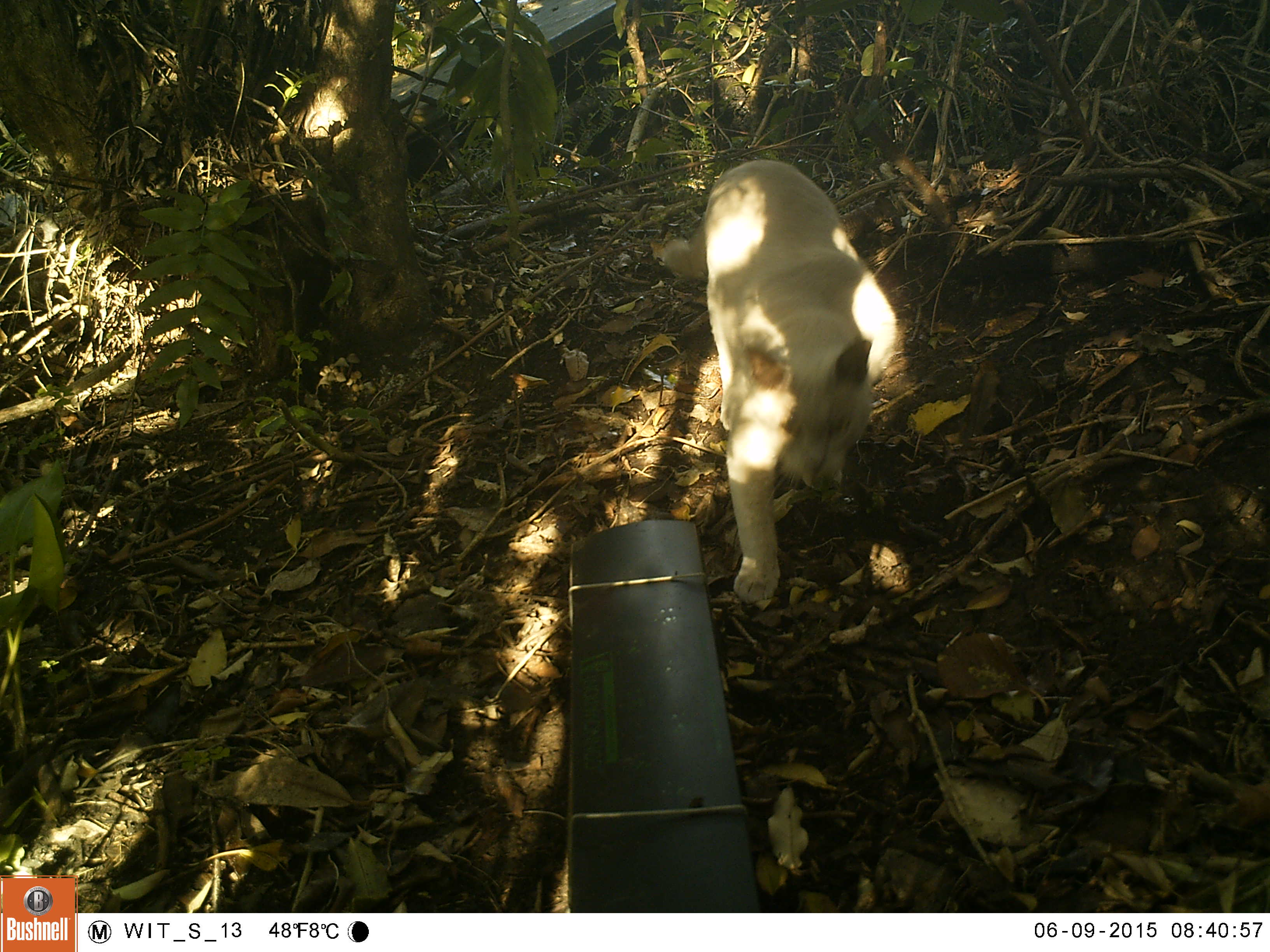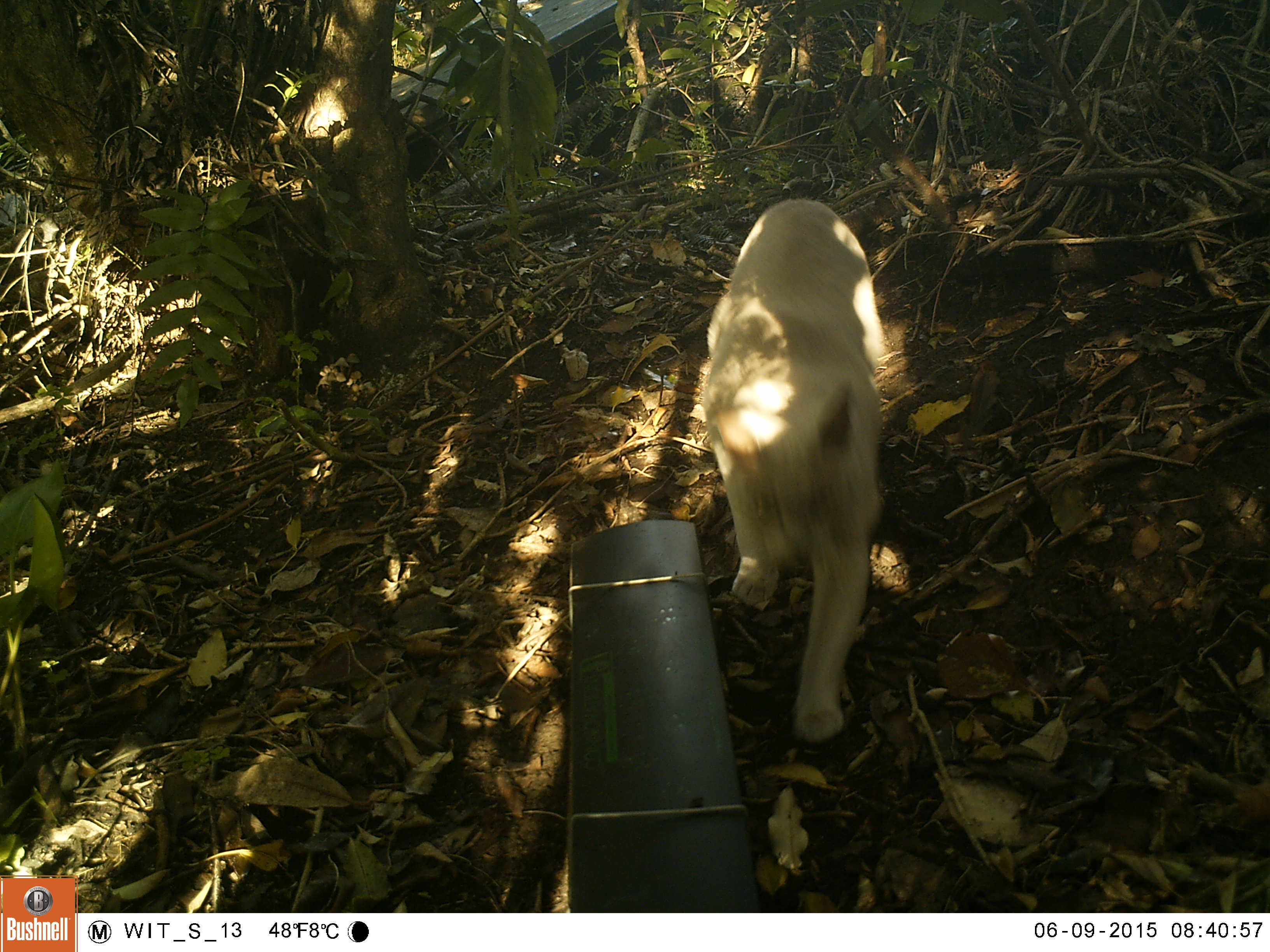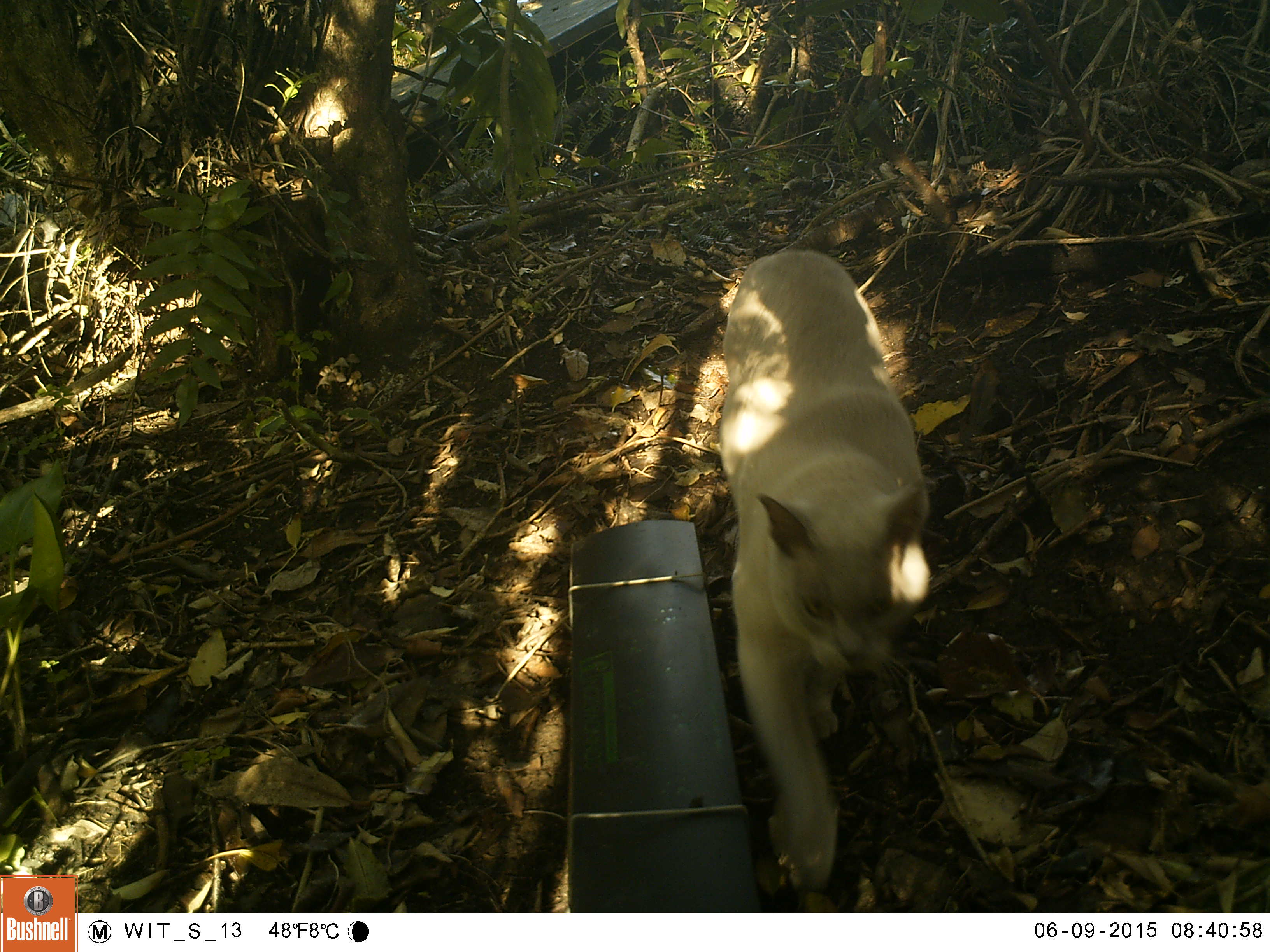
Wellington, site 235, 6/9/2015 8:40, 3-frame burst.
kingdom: Animalia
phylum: Chordata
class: Mammalia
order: Carnivora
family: Felidae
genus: Felis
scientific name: Felis catus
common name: cat